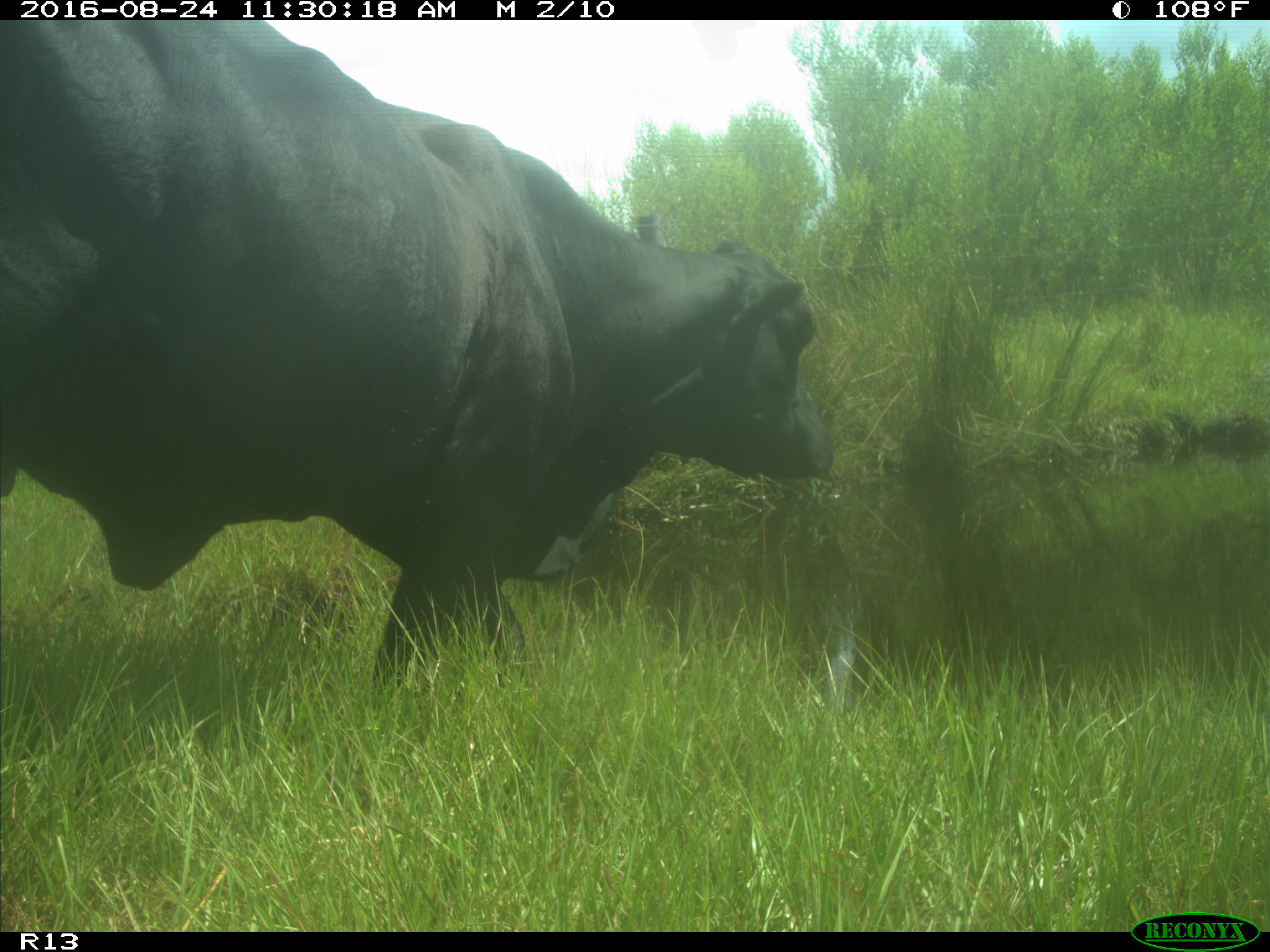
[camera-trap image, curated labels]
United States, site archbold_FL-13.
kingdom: Animalia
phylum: Chordata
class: Mammalia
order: Artiodactyla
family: Bovidae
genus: Bos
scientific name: Bos taurus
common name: domestic cow